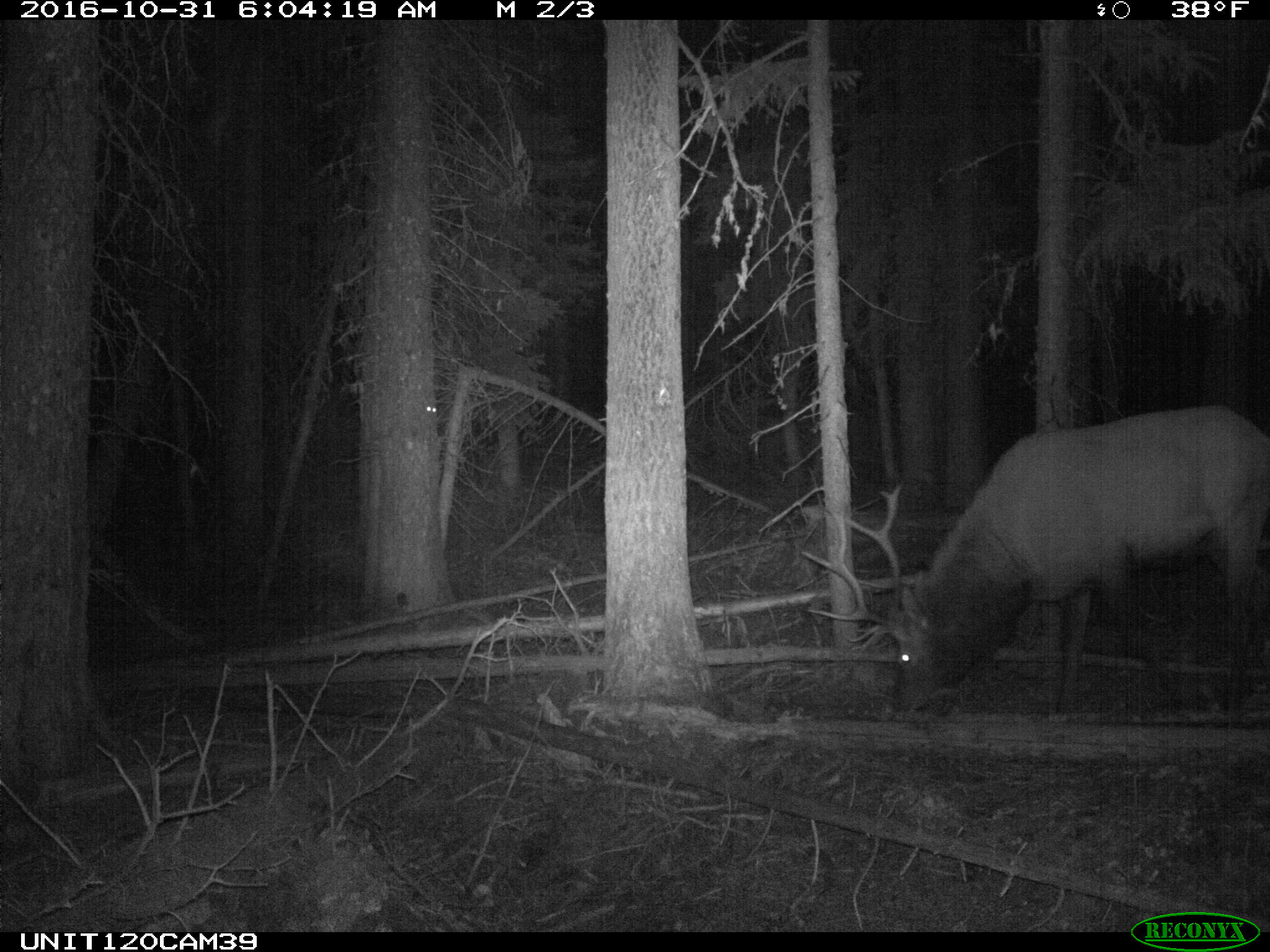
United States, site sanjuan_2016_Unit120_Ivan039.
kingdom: Animalia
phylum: Chordata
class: Mammalia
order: Artiodactyla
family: Cervidae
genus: Cervus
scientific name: Cervus elaphus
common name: red deer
Cervus elaphus (red deer).